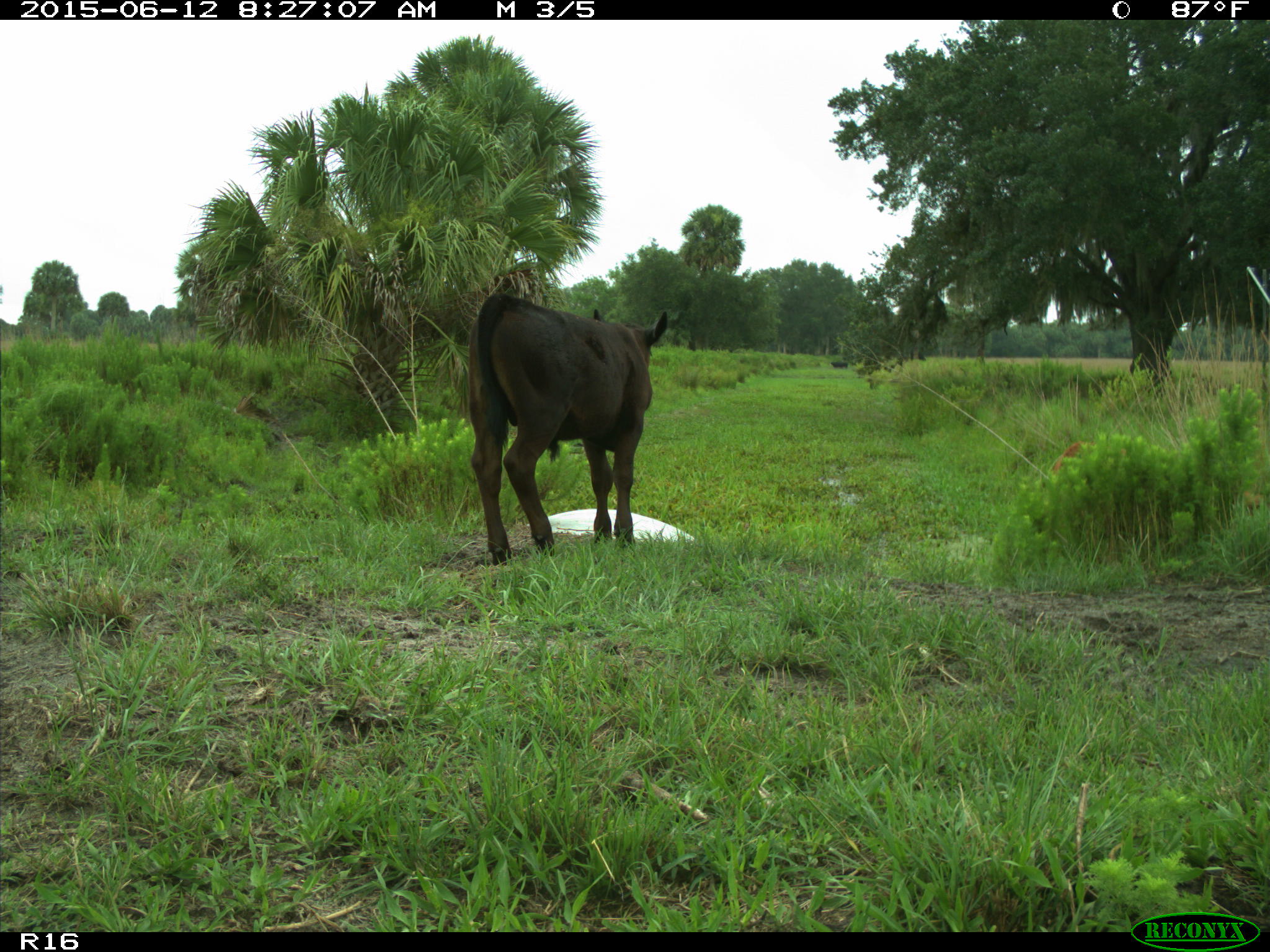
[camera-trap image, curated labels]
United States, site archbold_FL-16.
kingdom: Animalia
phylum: Chordata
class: Mammalia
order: Artiodactyla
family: Bovidae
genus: Bos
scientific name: Bos taurus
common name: domestic cow